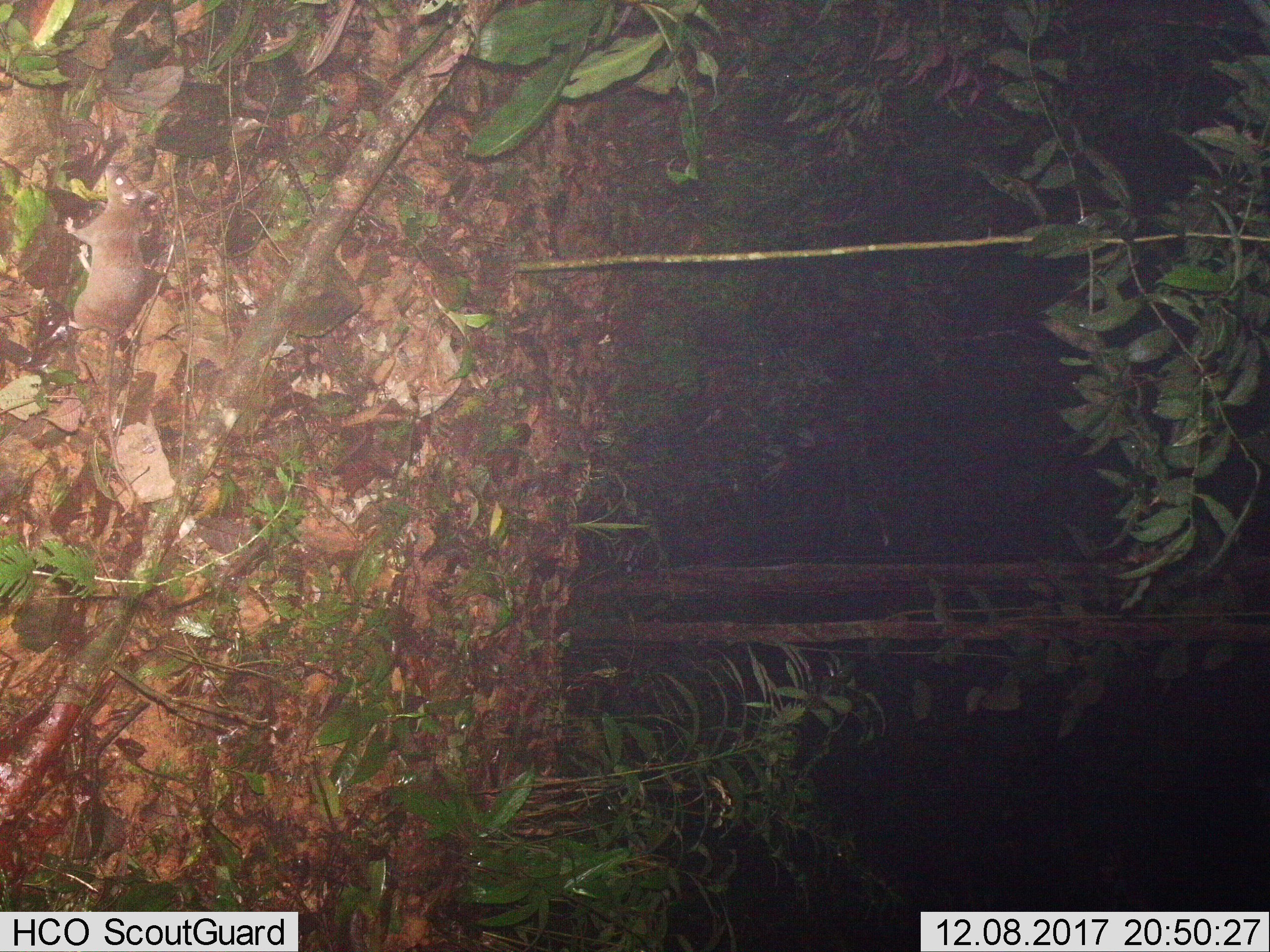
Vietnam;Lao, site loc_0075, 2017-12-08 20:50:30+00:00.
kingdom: Animalia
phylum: Chordata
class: Mammalia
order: Rodentia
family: Muridae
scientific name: Muridae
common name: old-world mice and rats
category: unidentified murid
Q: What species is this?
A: Unidentified murid (old-world mice and rats) (Muridae).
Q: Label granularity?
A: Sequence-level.